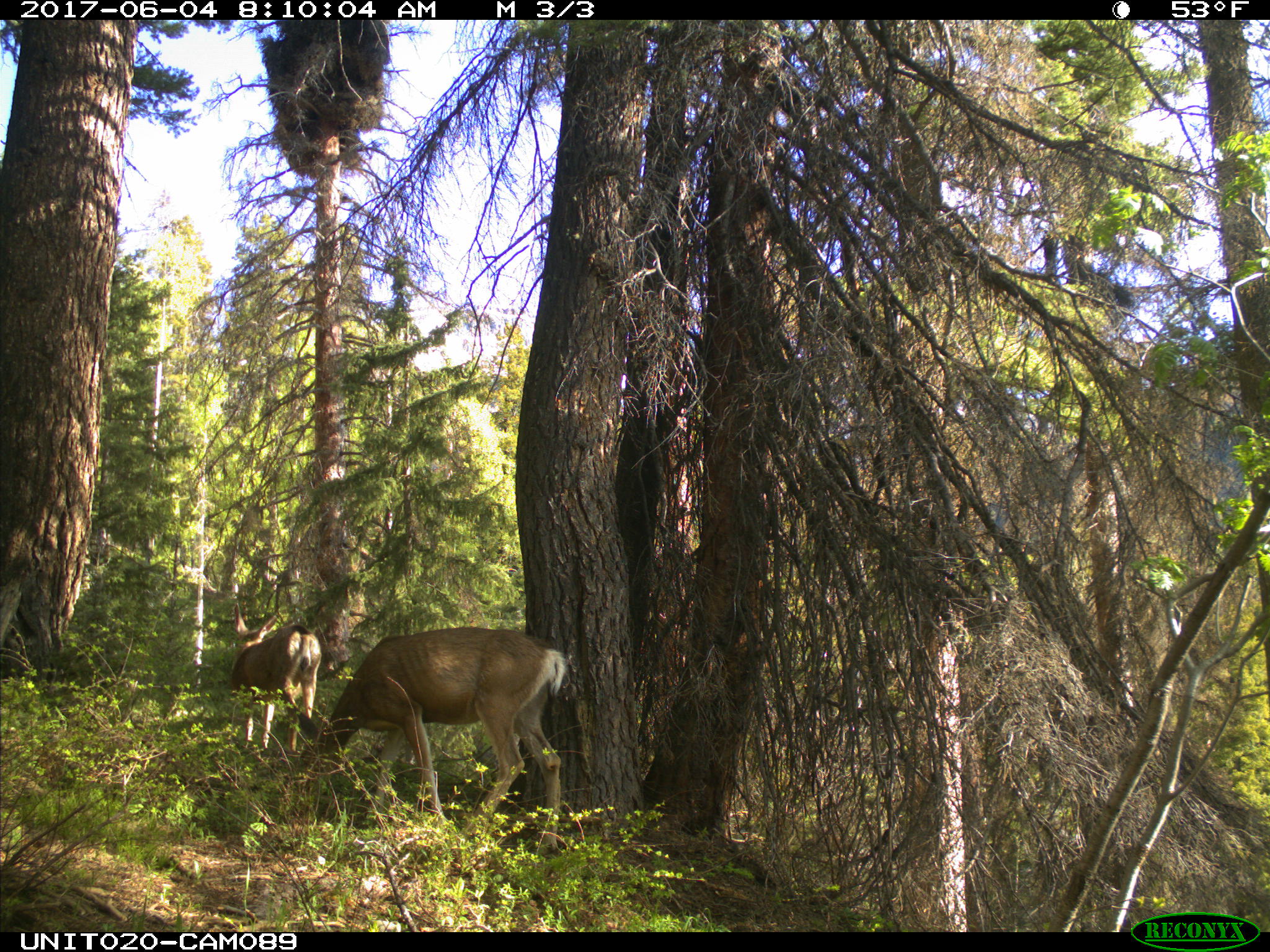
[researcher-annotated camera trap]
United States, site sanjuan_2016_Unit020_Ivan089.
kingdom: Animalia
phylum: Chordata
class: Mammalia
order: Artiodactyla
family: Cervidae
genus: Odocoileus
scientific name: Odocoileus hemionus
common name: mule deer